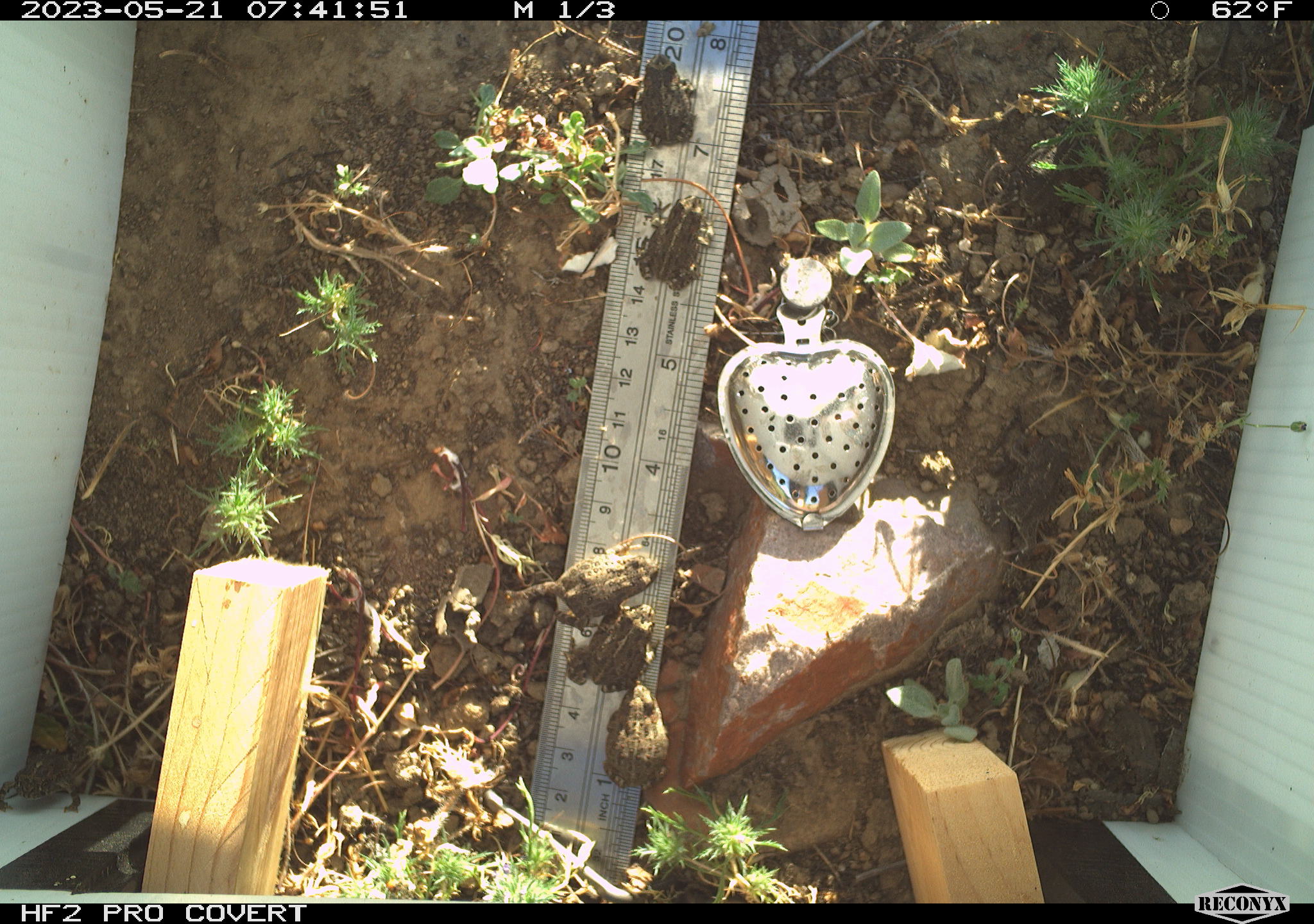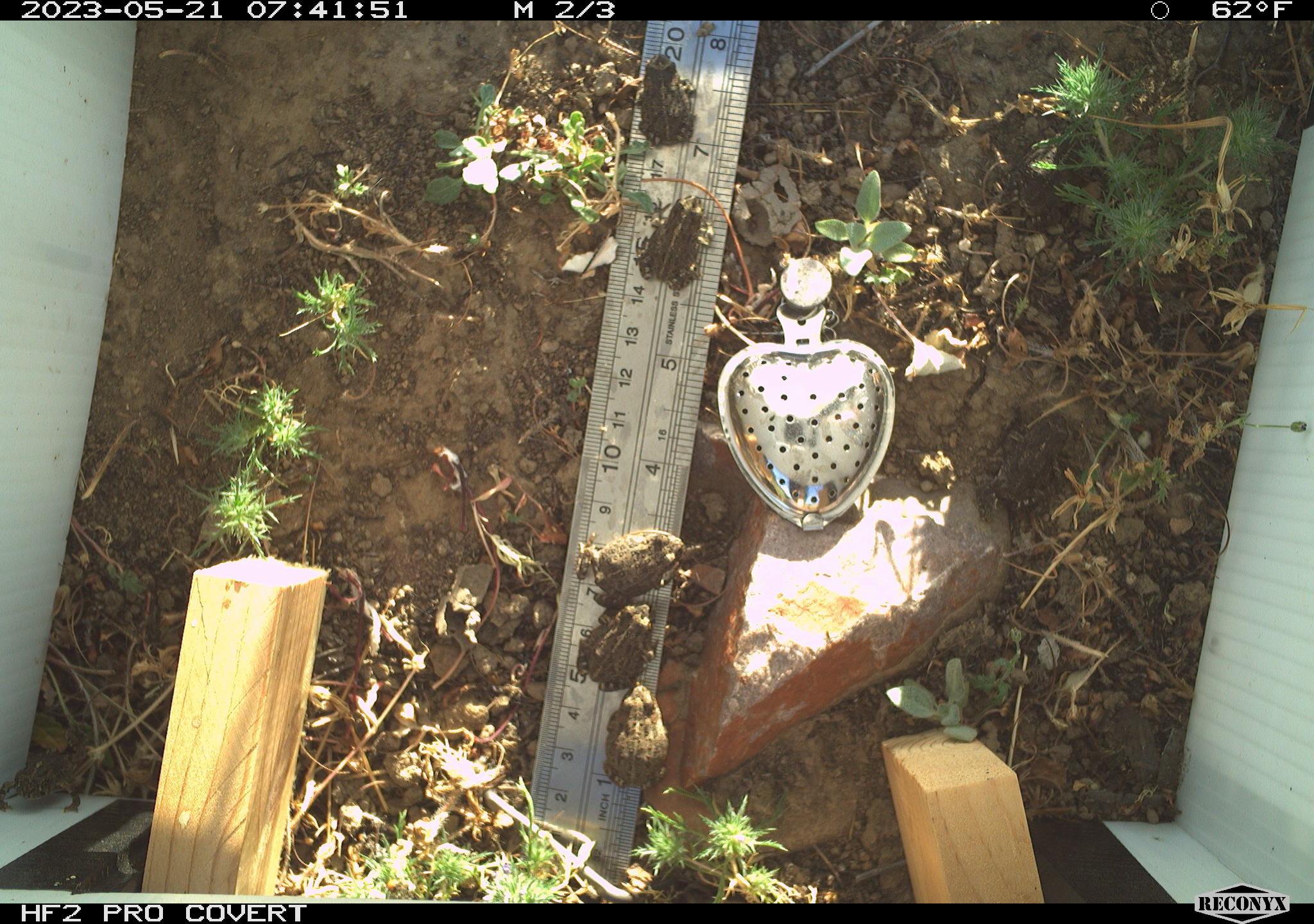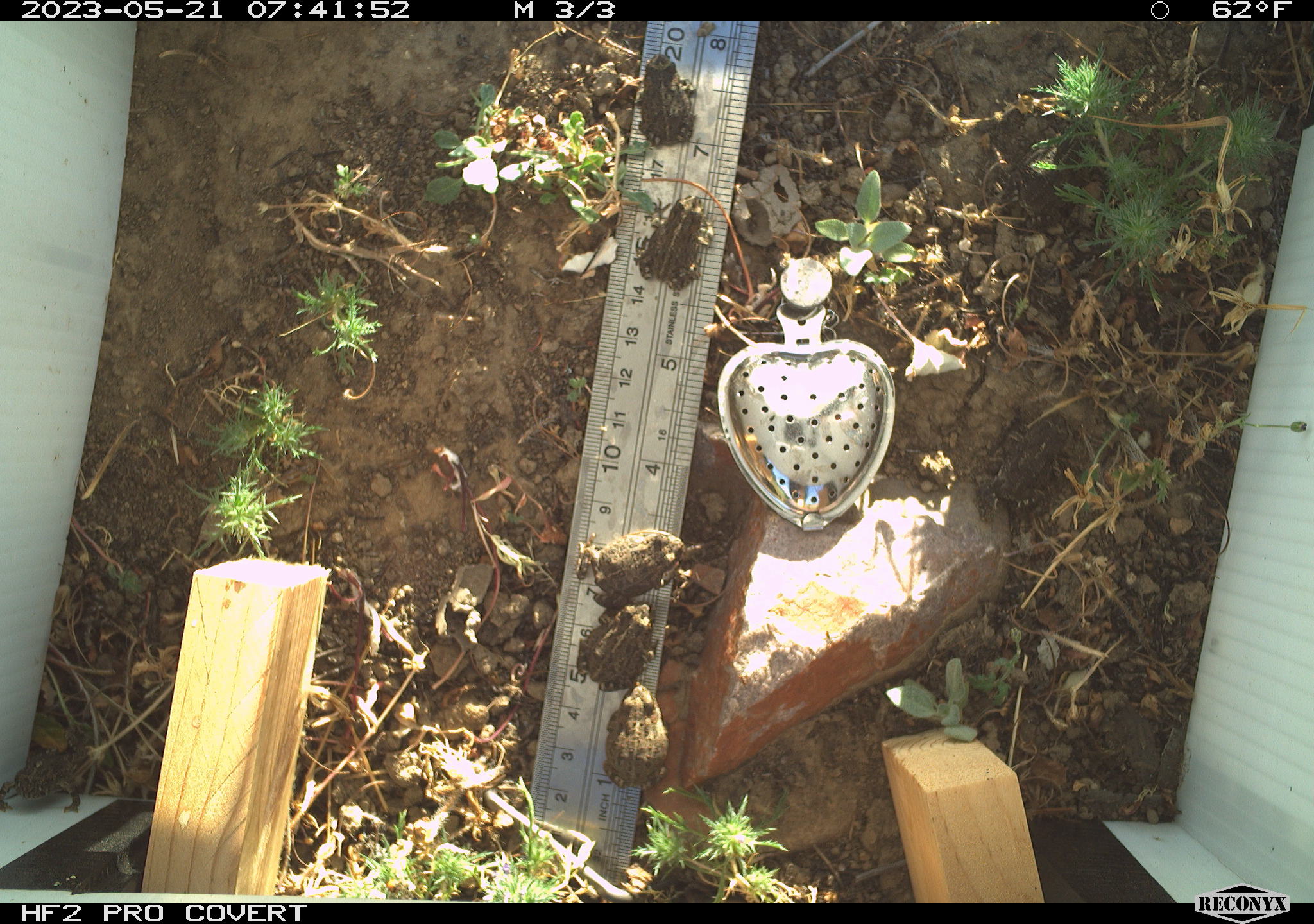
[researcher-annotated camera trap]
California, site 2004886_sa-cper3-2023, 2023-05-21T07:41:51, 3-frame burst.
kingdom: Animalia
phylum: Chordata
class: Amphibia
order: Anura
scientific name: Anura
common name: frogs